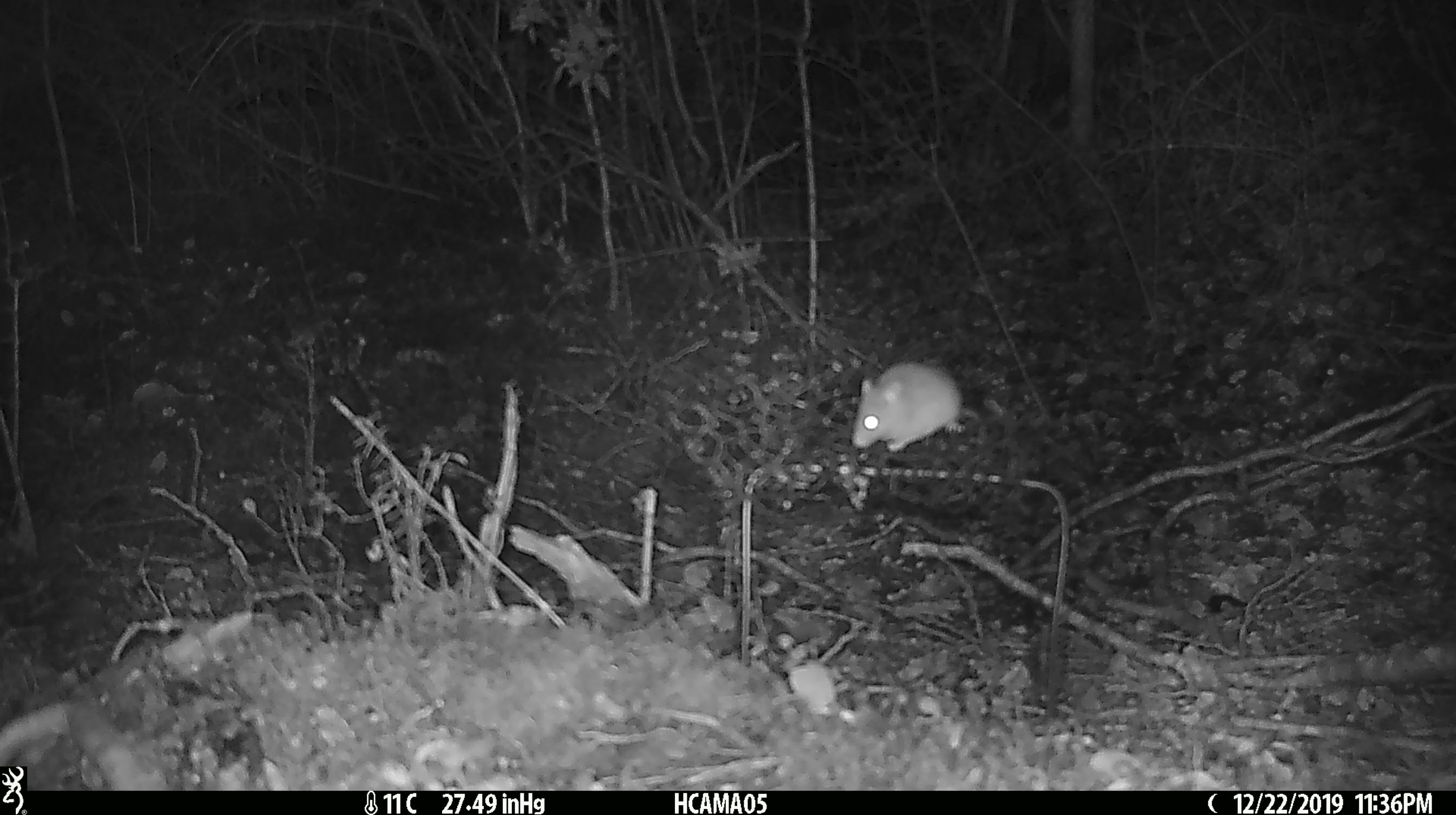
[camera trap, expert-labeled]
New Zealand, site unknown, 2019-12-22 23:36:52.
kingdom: Animalia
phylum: Chordata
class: Mammalia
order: Rodentia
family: Muridae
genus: Mus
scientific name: Mus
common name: mouse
Mouse (Mus).